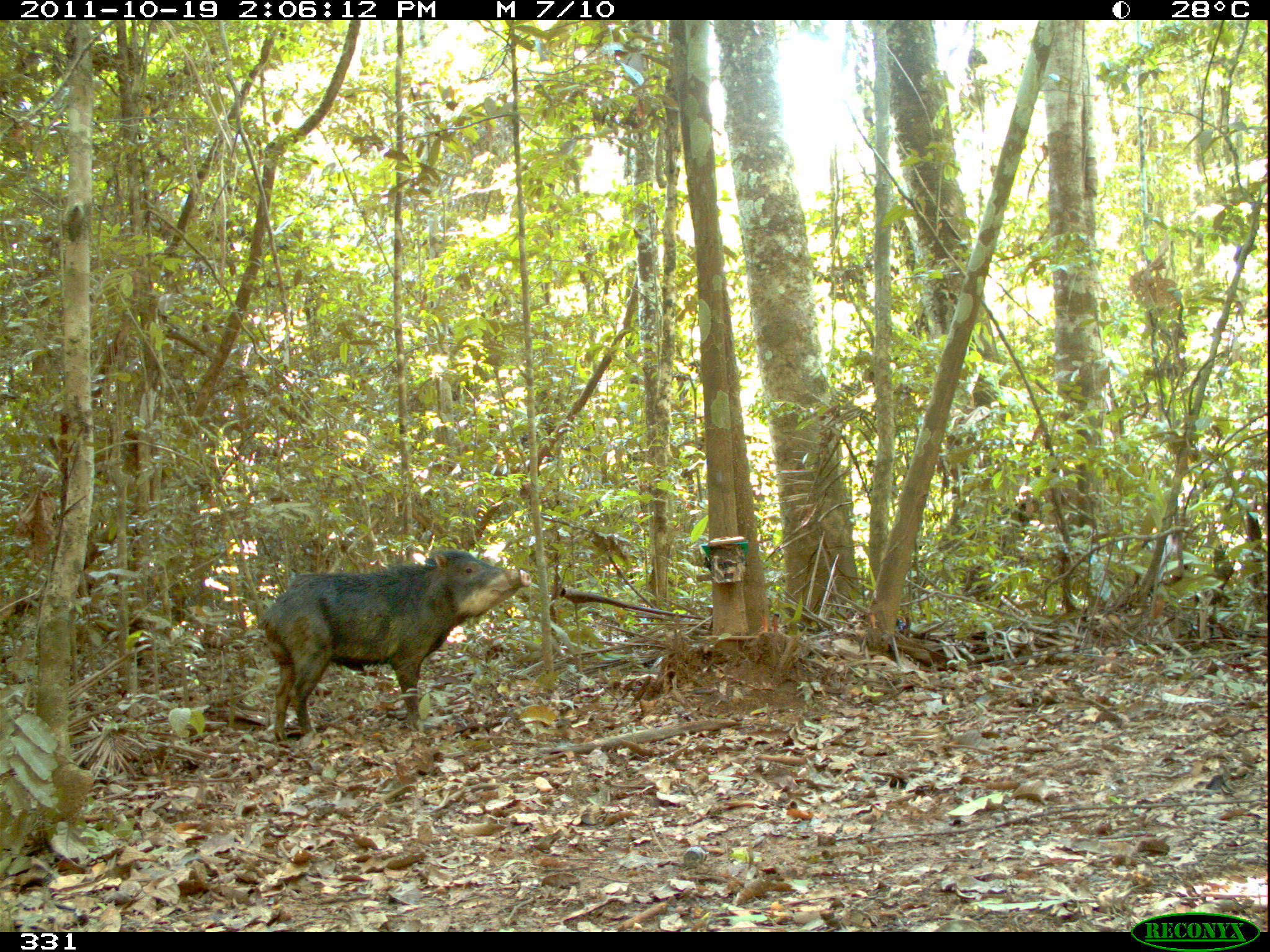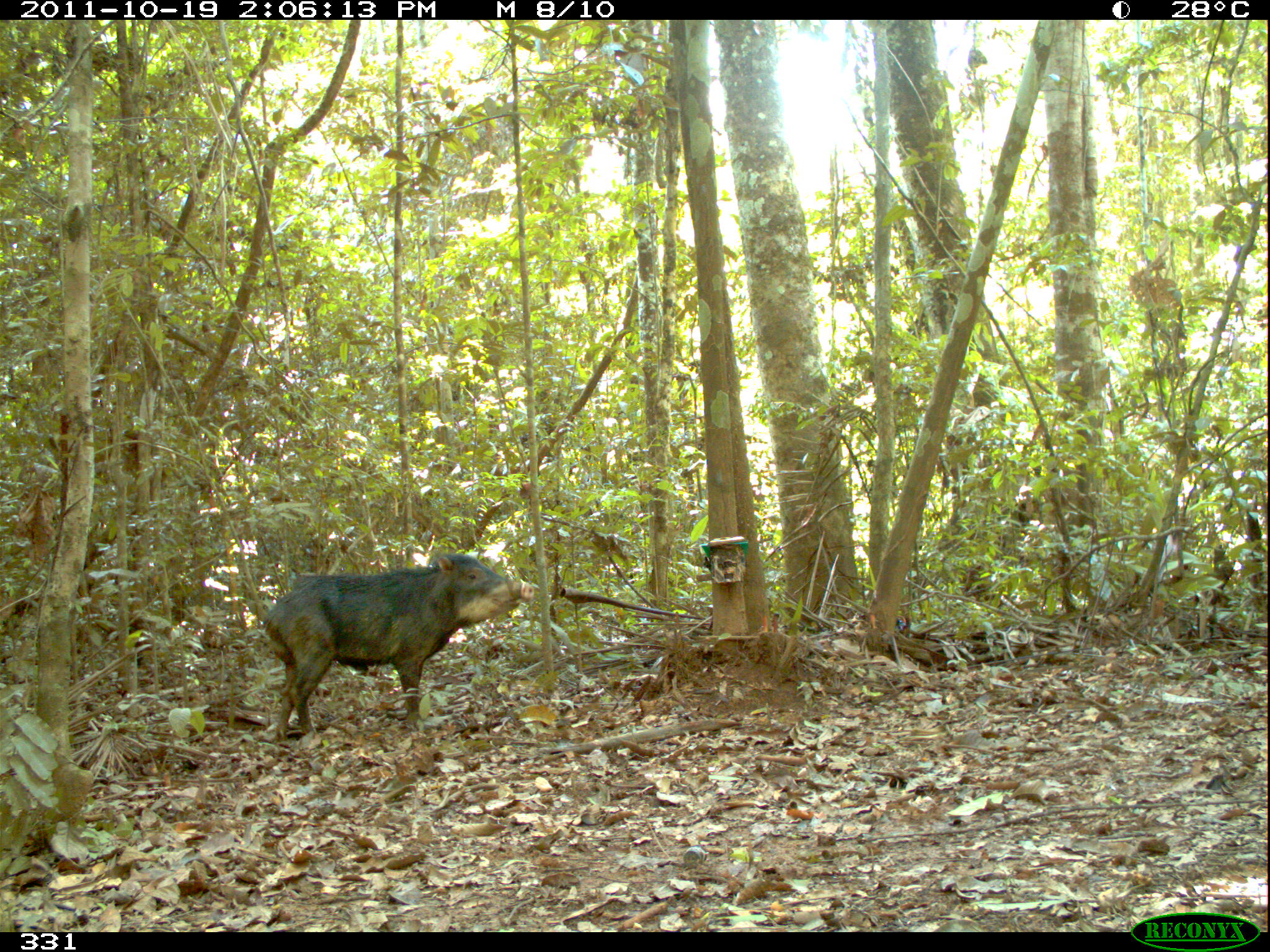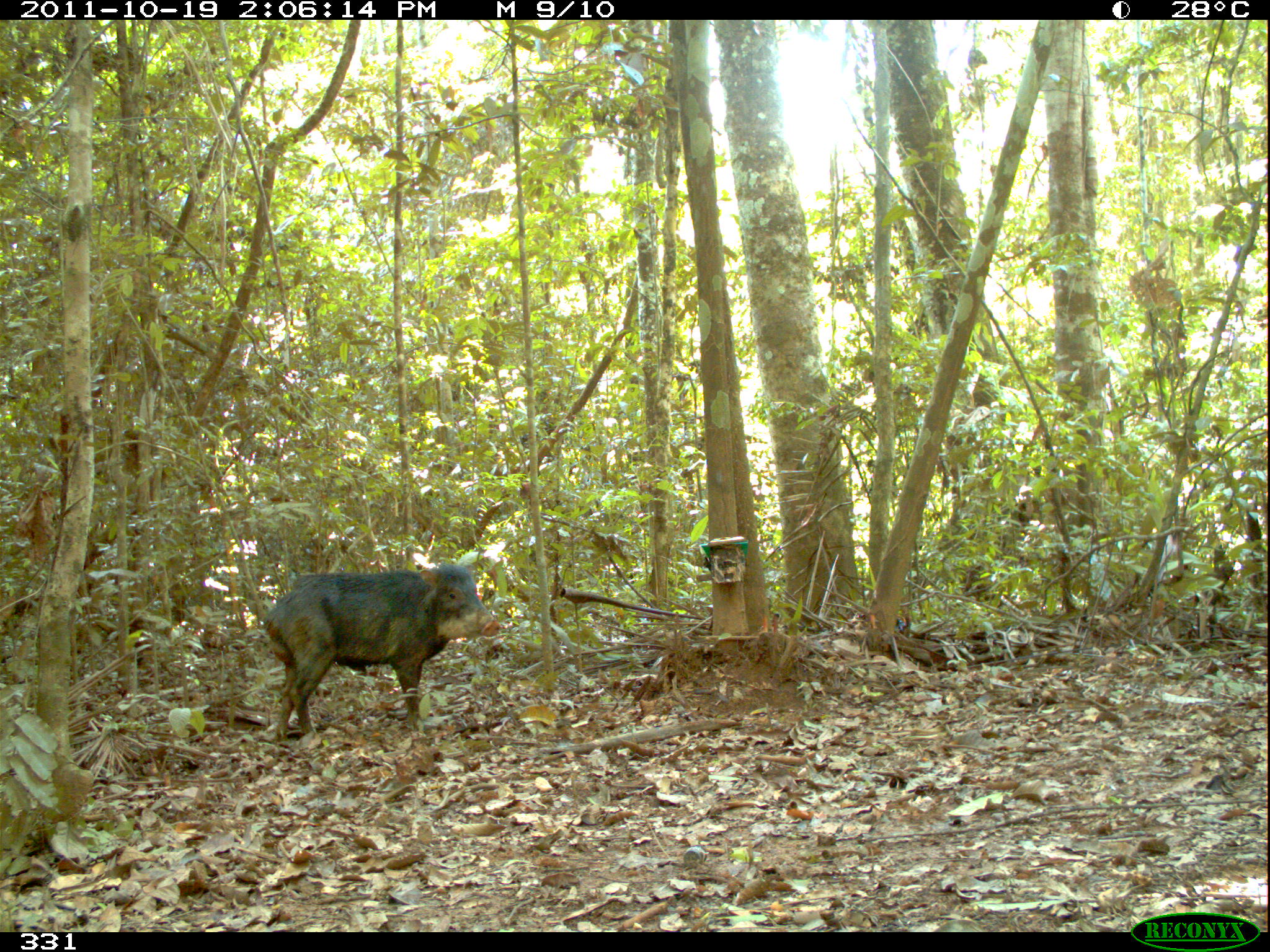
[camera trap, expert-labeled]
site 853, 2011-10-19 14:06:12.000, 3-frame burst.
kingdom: Animalia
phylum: Chordata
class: Mammalia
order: Artiodactyla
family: Tayassuidae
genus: Tayassu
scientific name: Tayassu pecari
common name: white-lipped peccary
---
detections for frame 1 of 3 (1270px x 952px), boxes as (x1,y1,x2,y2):
tayassu pecari: (254,548,533,742)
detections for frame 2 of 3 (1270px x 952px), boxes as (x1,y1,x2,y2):
tayassu pecari: (253,550,536,743)